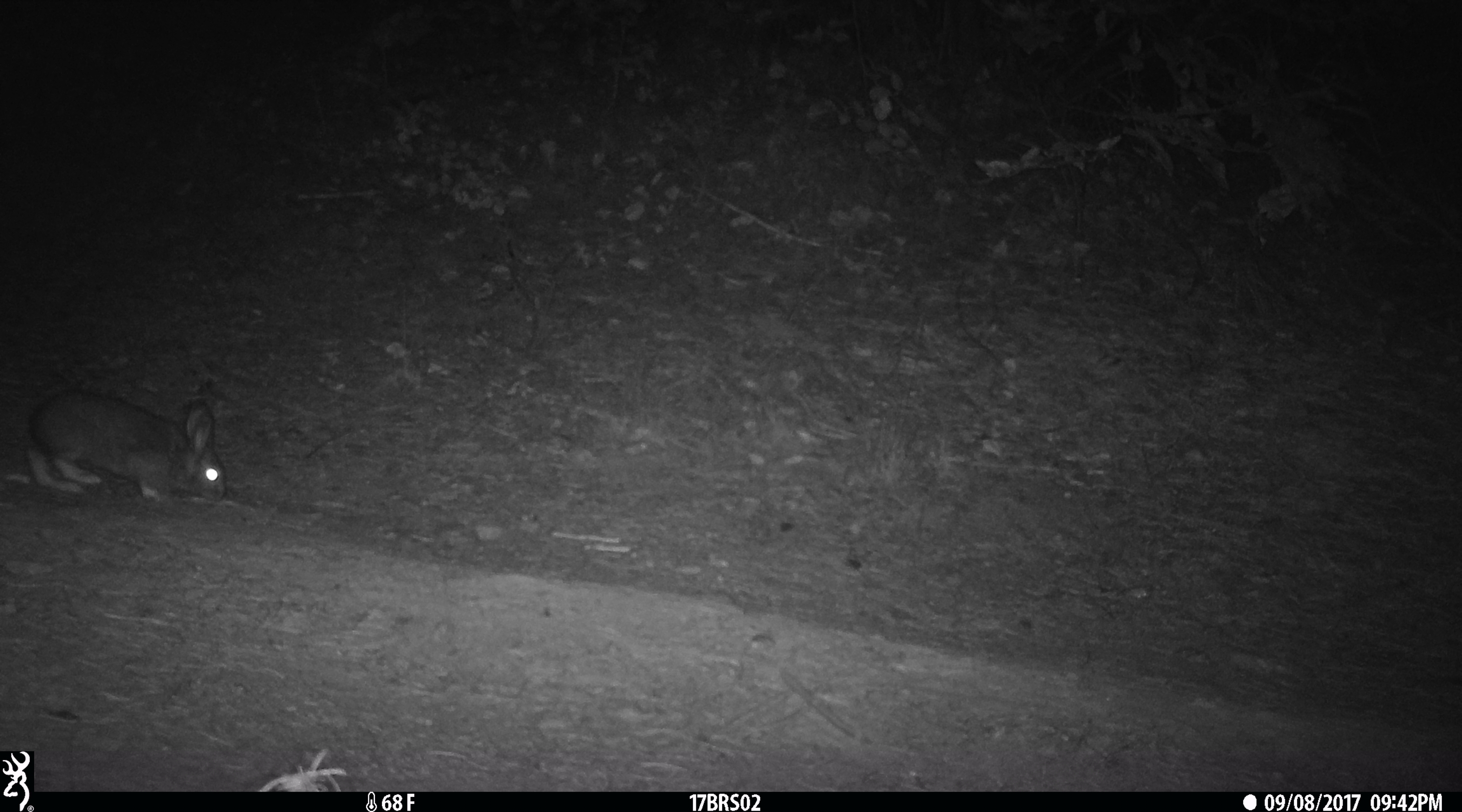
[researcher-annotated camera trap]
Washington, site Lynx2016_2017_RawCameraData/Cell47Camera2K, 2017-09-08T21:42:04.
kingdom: Animalia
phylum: Chordata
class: Mammalia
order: Lagomorpha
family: Leporidae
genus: Lepus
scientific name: Lepus americanus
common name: snowshoe hare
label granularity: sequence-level